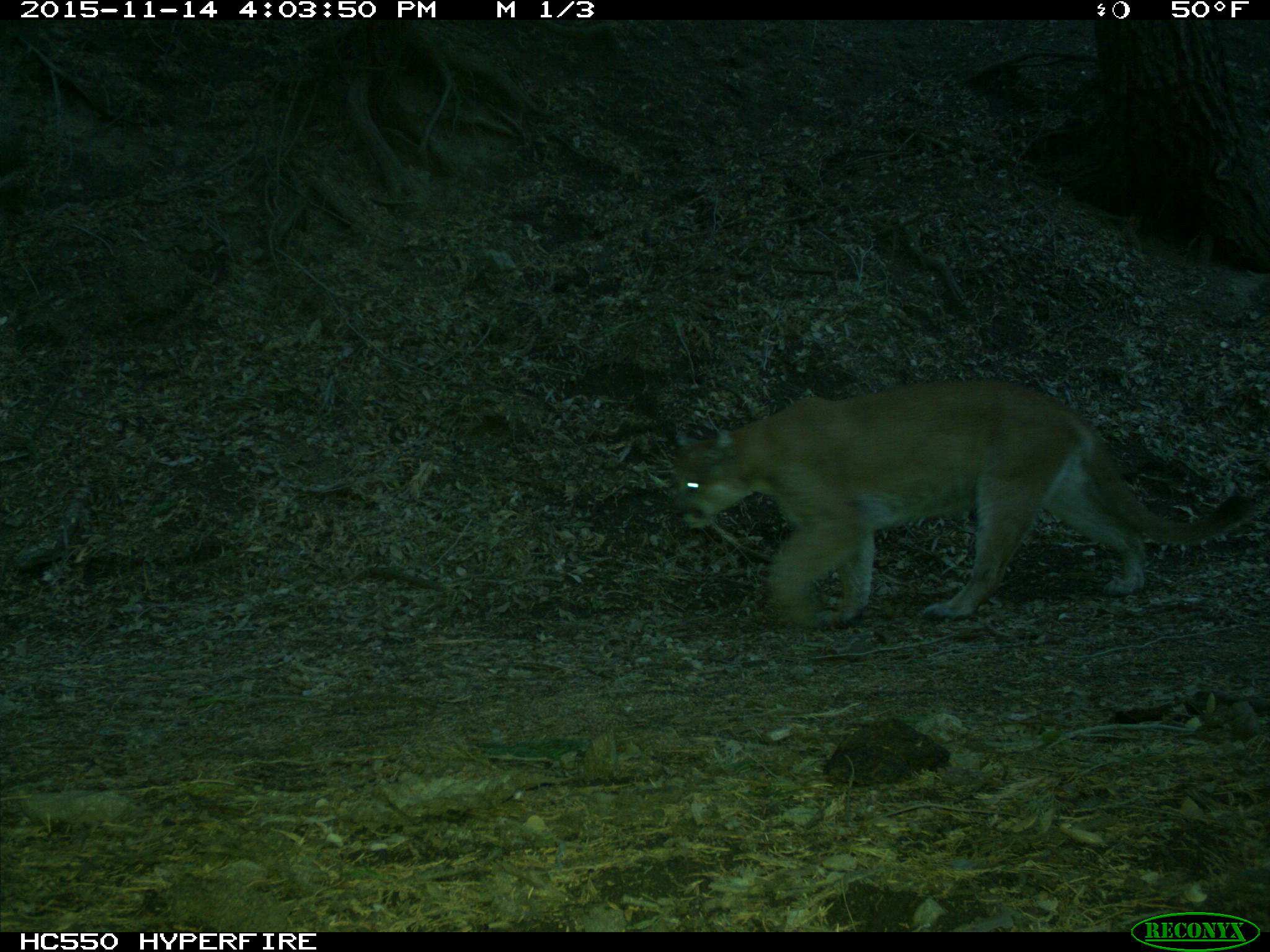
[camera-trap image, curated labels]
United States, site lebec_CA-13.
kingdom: Animalia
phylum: Chordata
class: Mammalia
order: Carnivora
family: Felidae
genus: Puma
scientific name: Puma concolor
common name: mountain lion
Puma concolor (mountain lion).